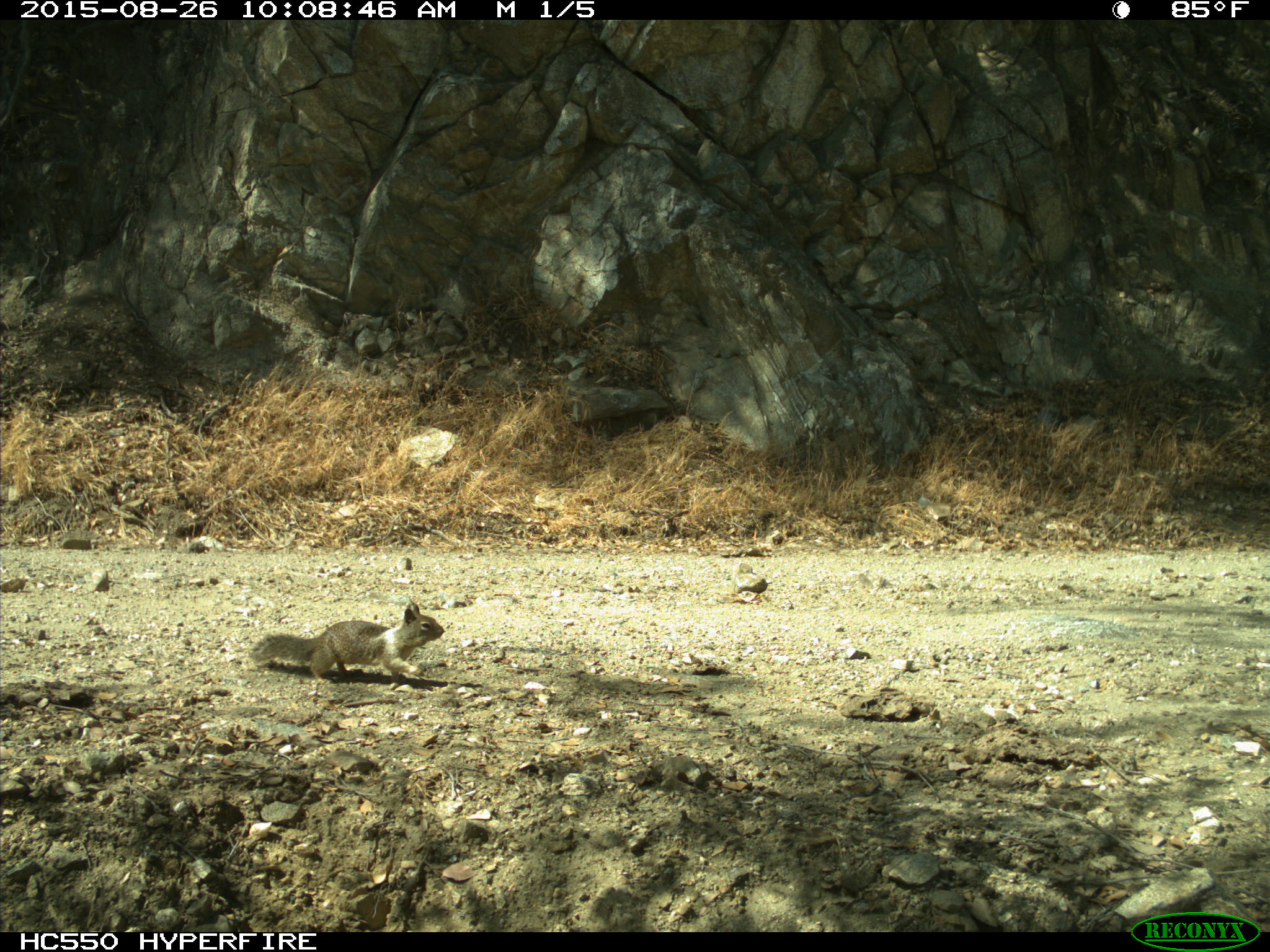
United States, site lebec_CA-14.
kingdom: Animalia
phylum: Chordata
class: Mammalia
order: Rodentia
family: Sciuridae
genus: Otospermophilus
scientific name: Otospermophilus beecheyi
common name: california ground squirrel